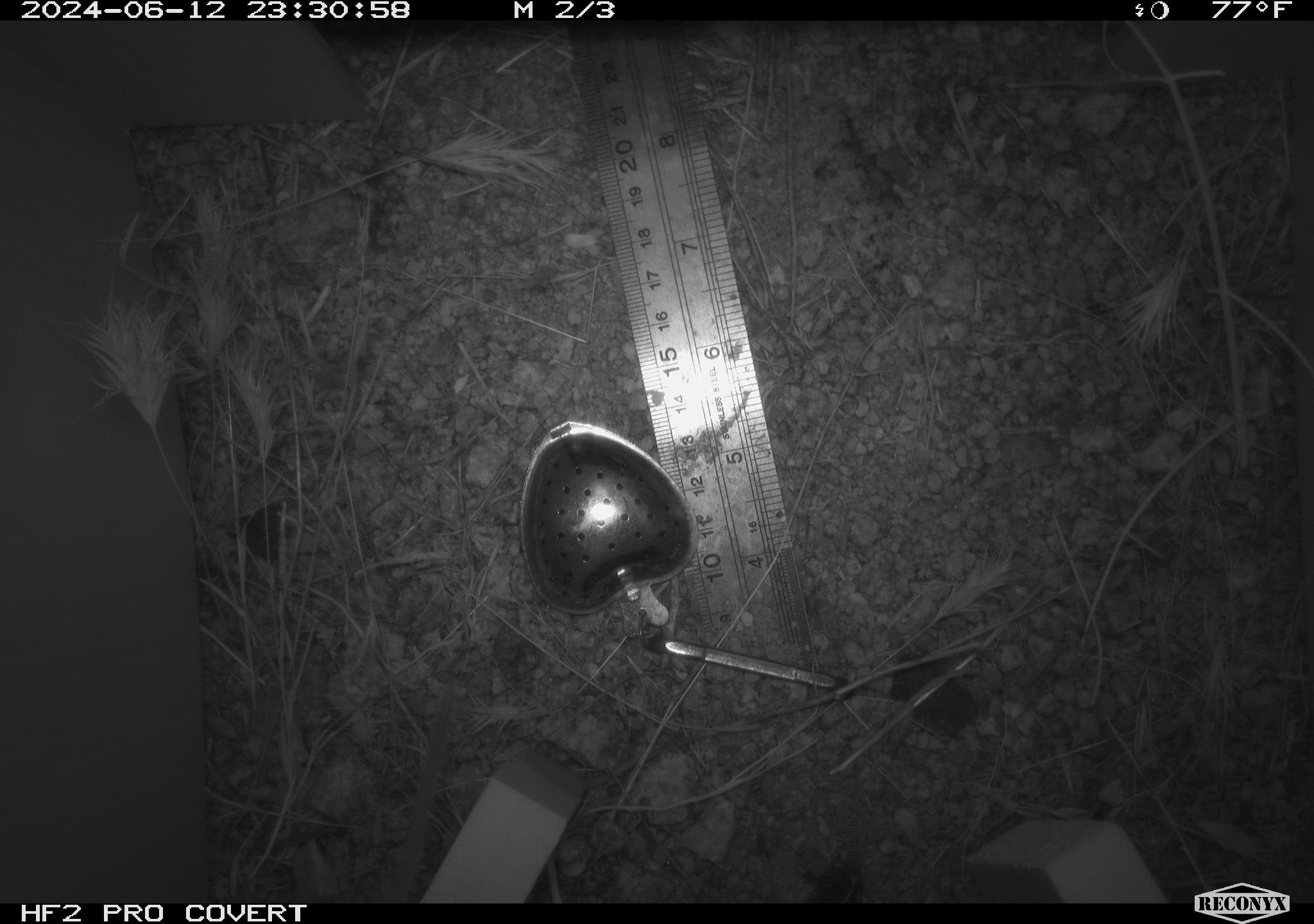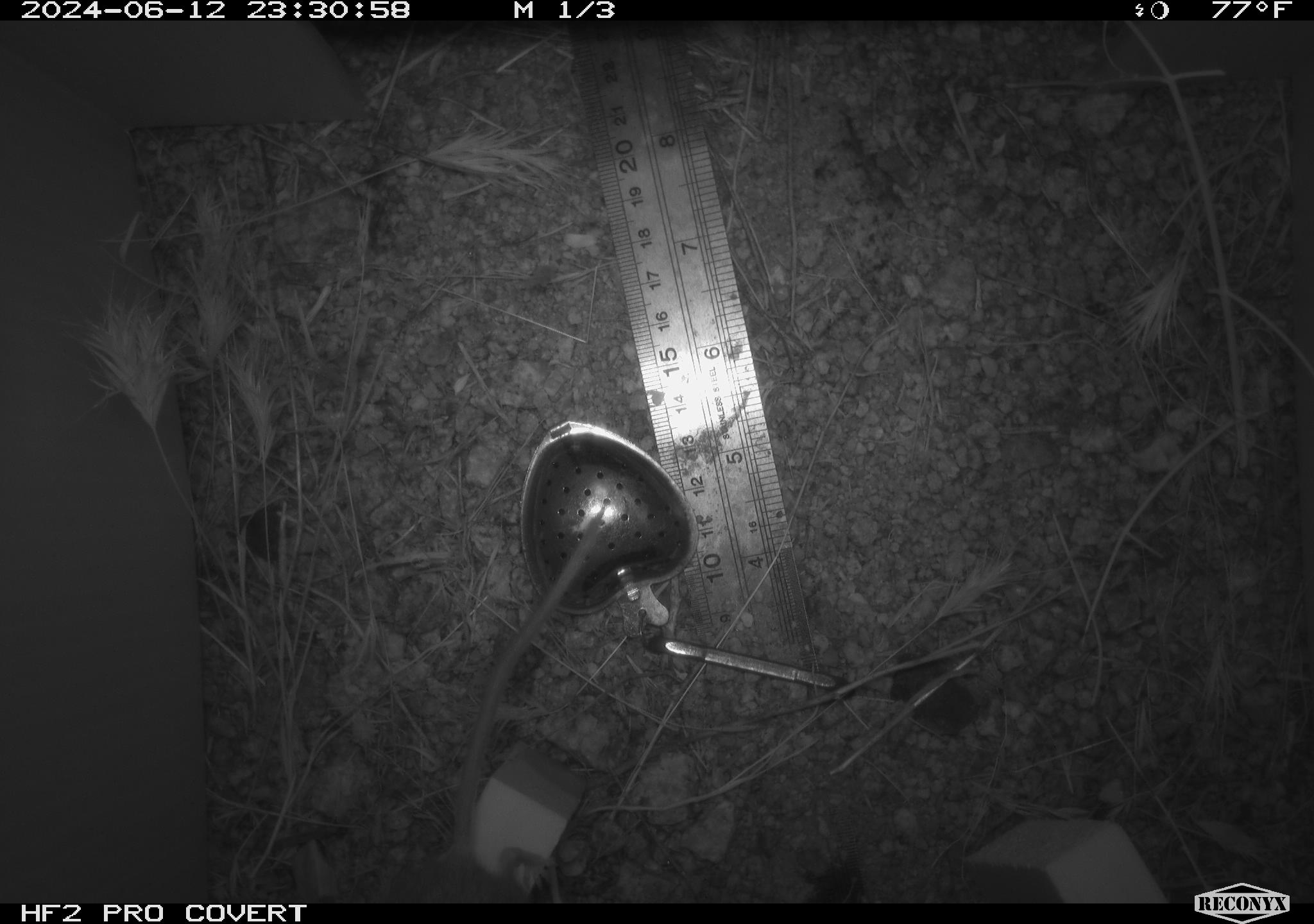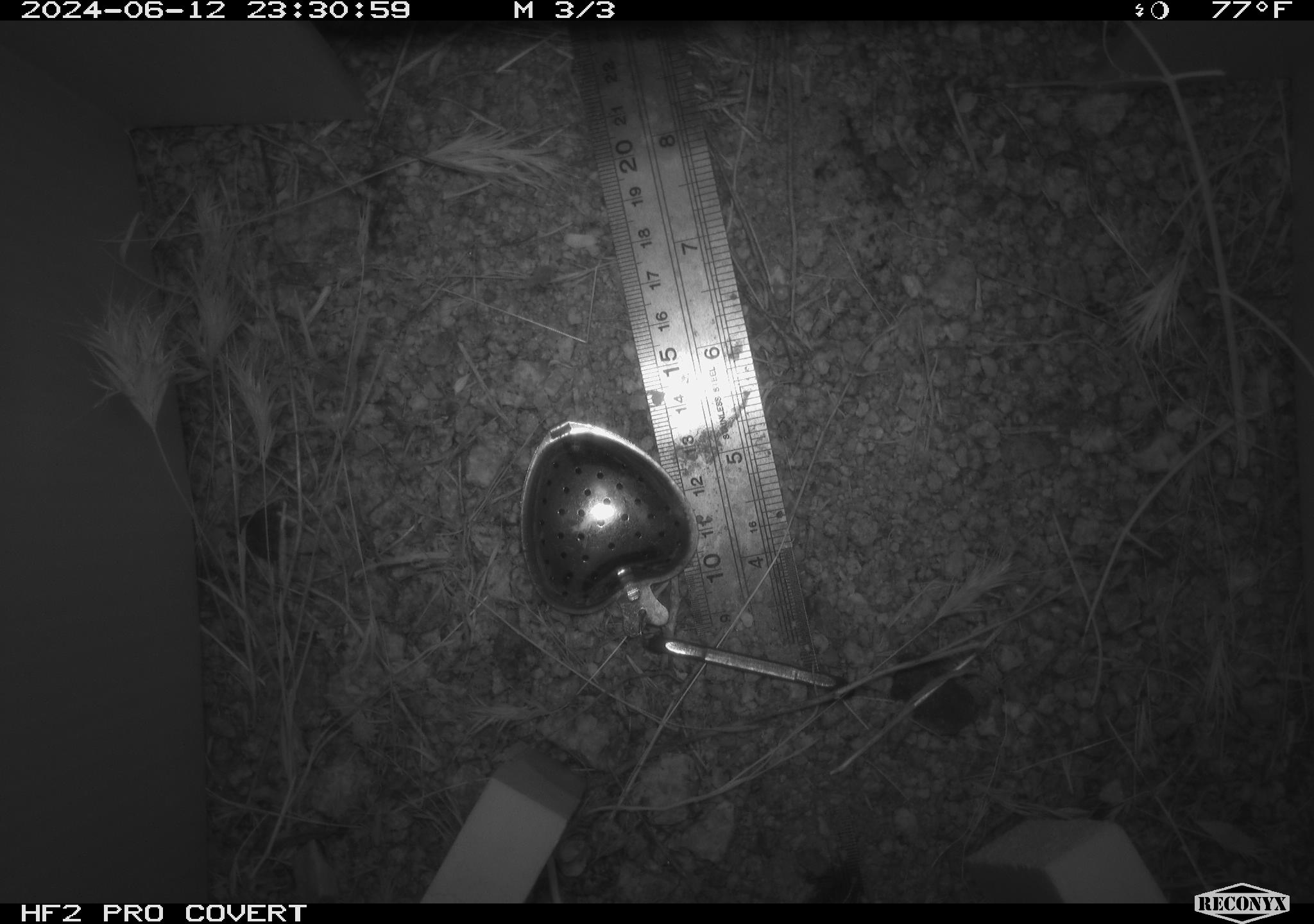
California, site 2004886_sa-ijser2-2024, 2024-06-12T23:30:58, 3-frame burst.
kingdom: Animalia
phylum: Chordata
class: Mammalia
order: Rodentia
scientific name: Rodentia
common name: mouse species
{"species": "mouse species (Rodentia)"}